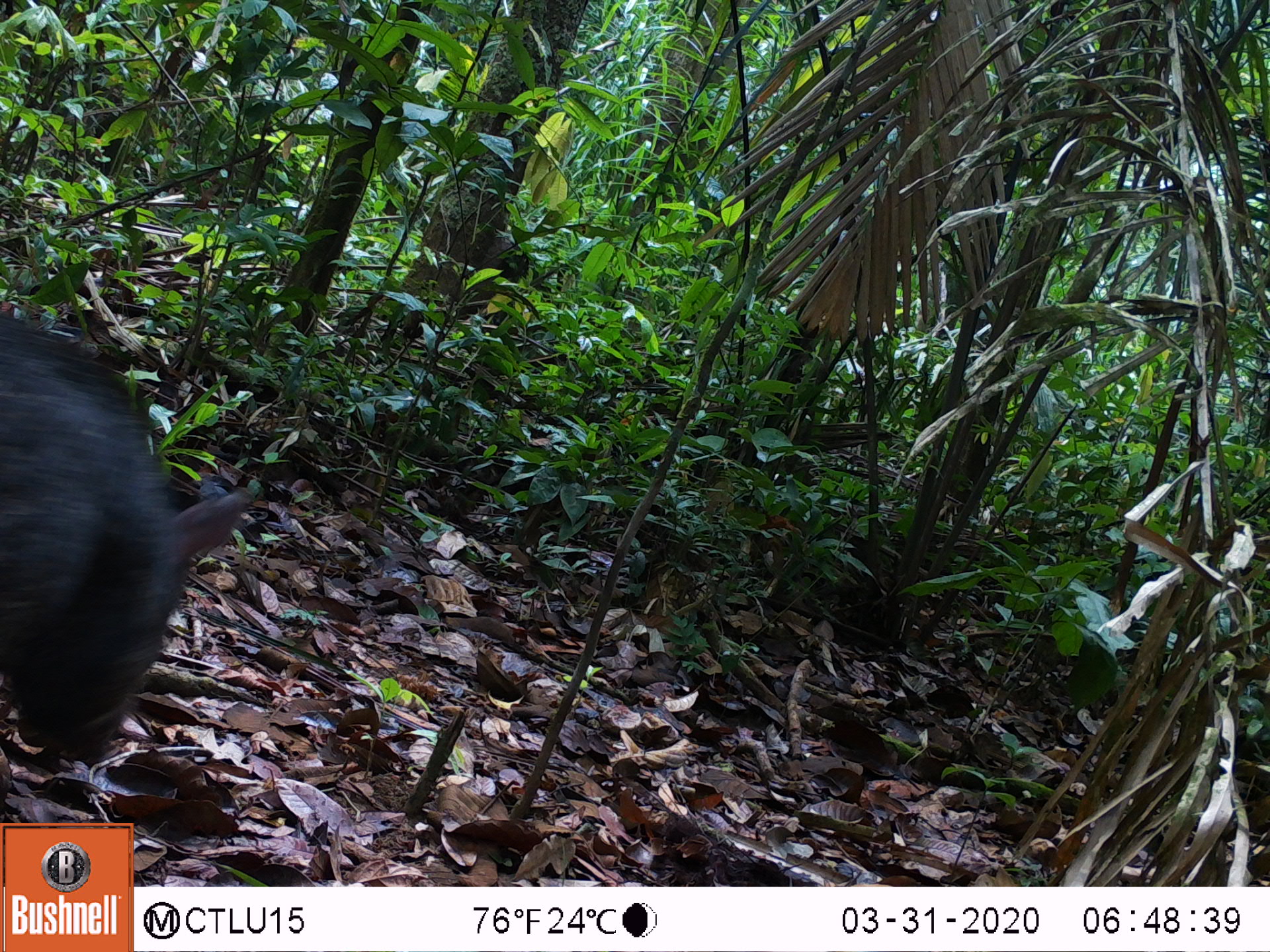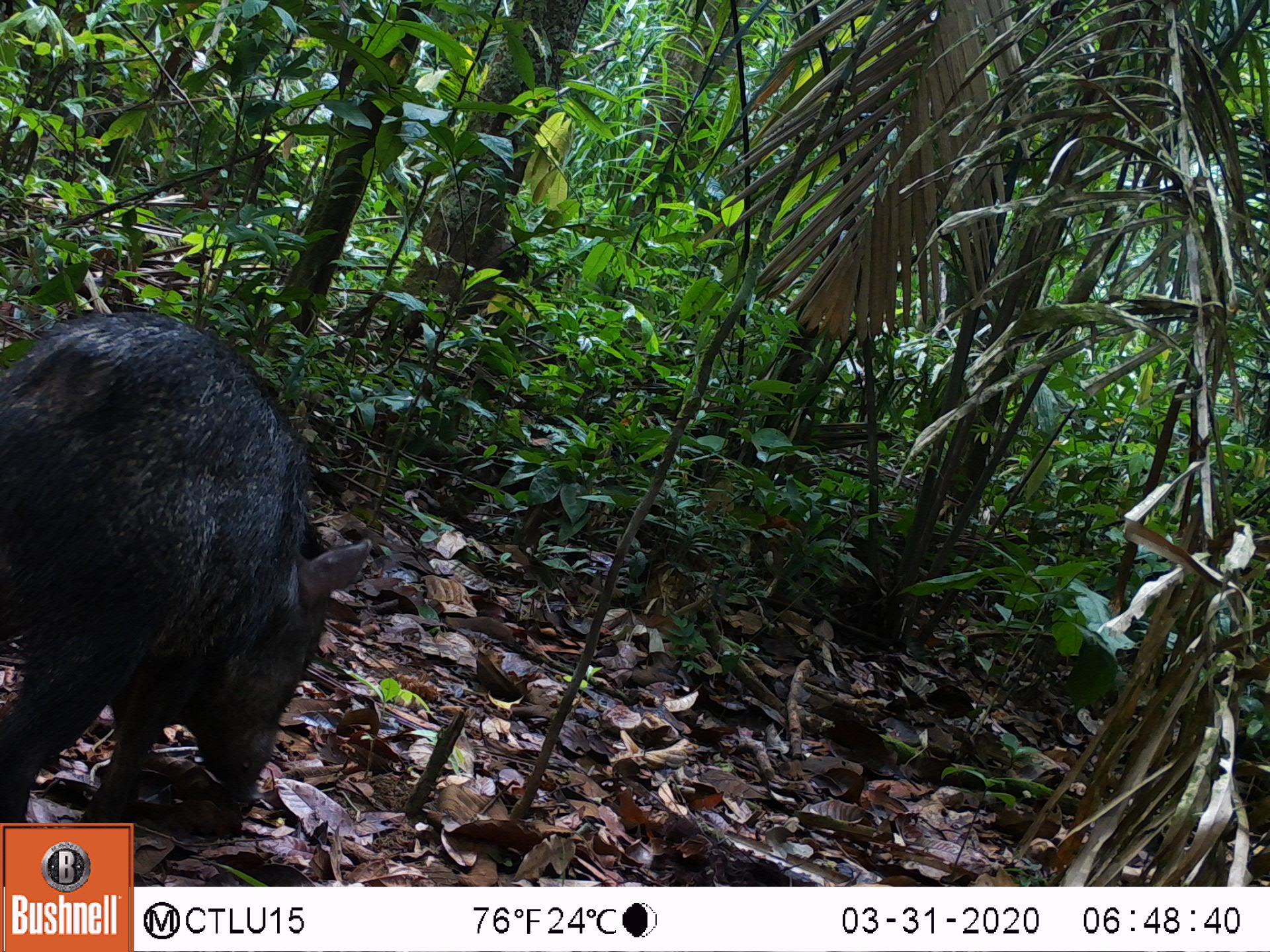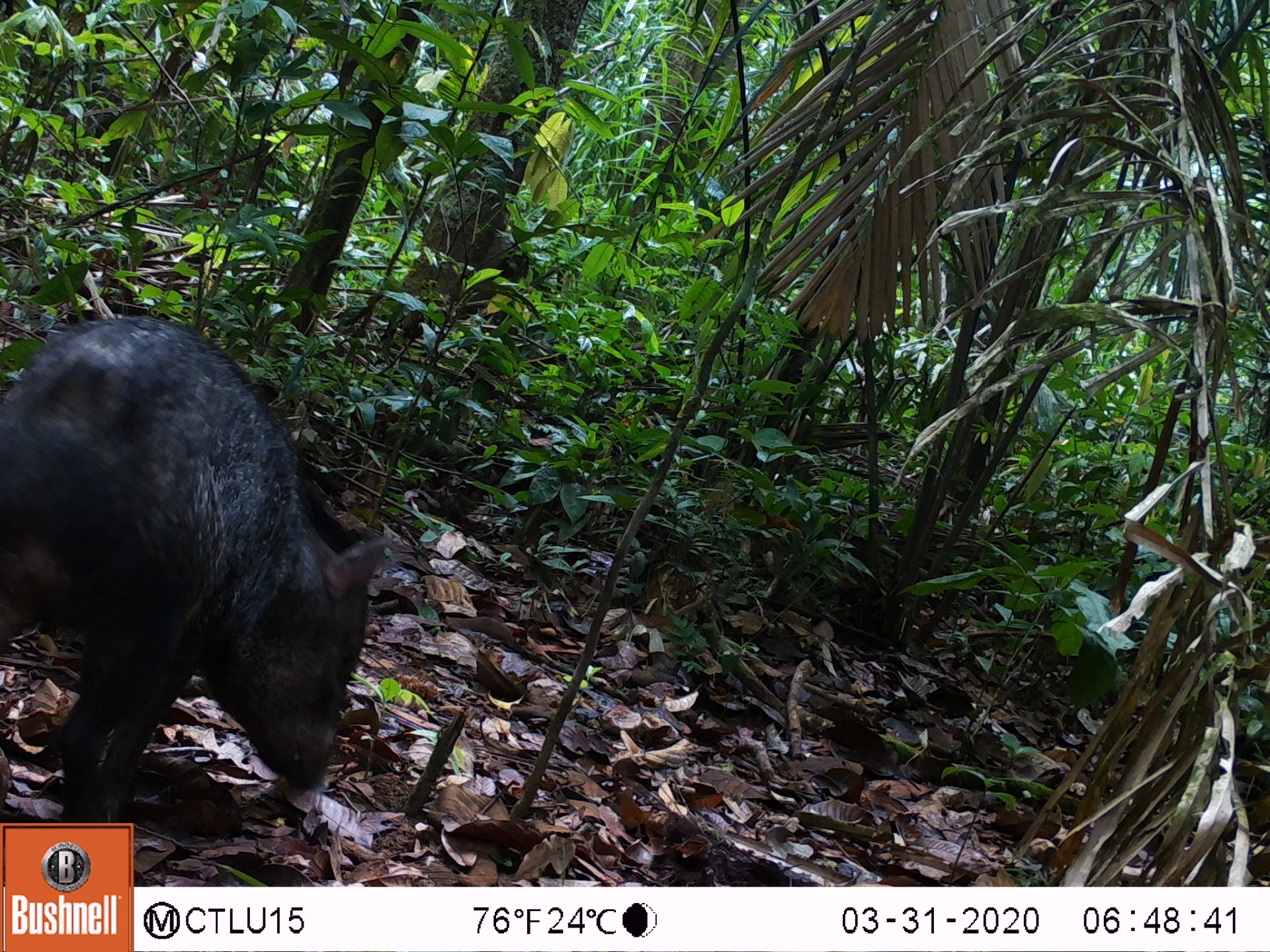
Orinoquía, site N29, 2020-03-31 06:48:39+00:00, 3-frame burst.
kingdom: Animalia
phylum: Chordata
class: Mammalia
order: Artiodactyla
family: Tayassuidae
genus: Pecari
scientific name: Pecari tajacu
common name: collared peccary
Collared peccary (Pecari tajacu).